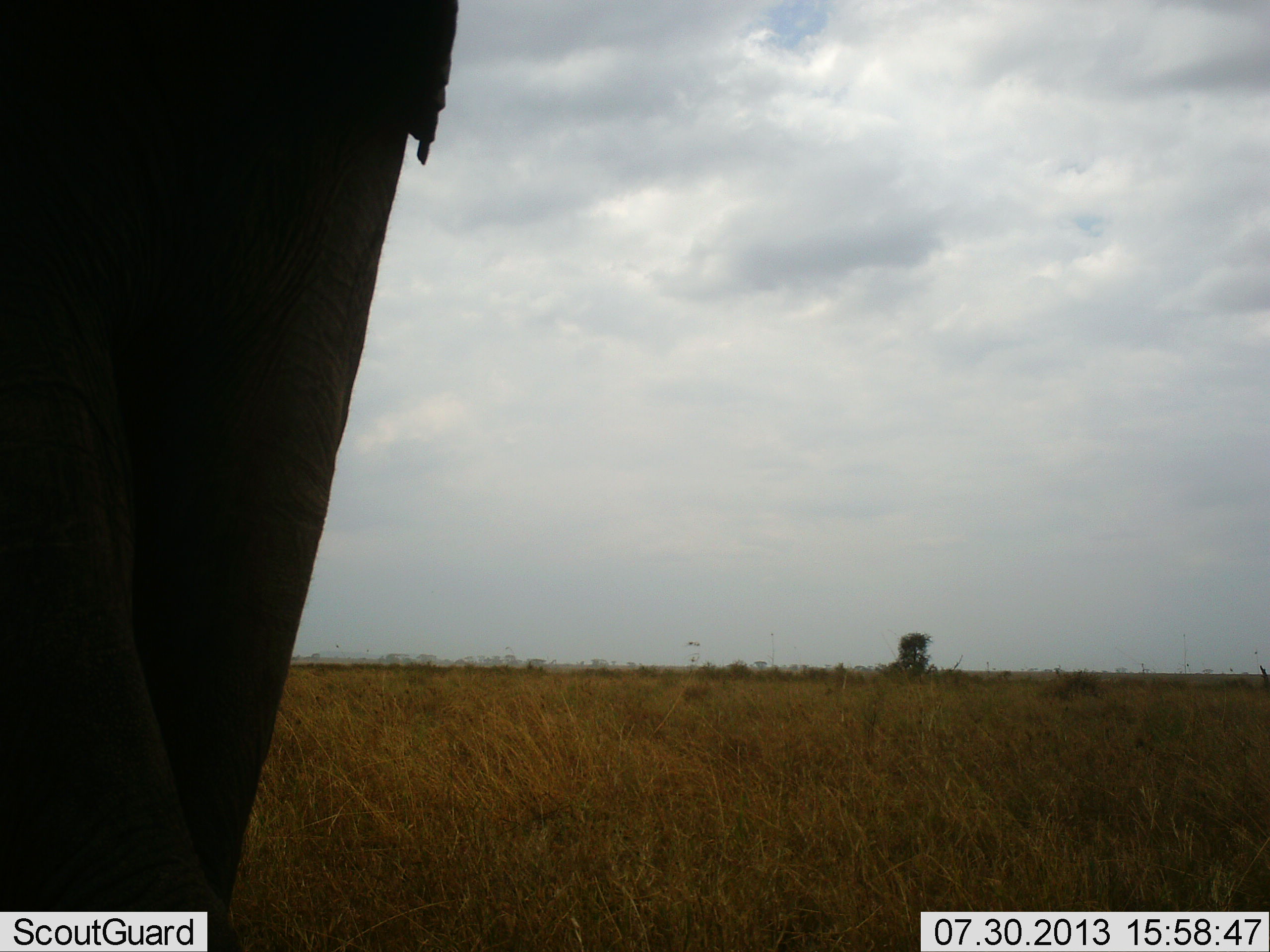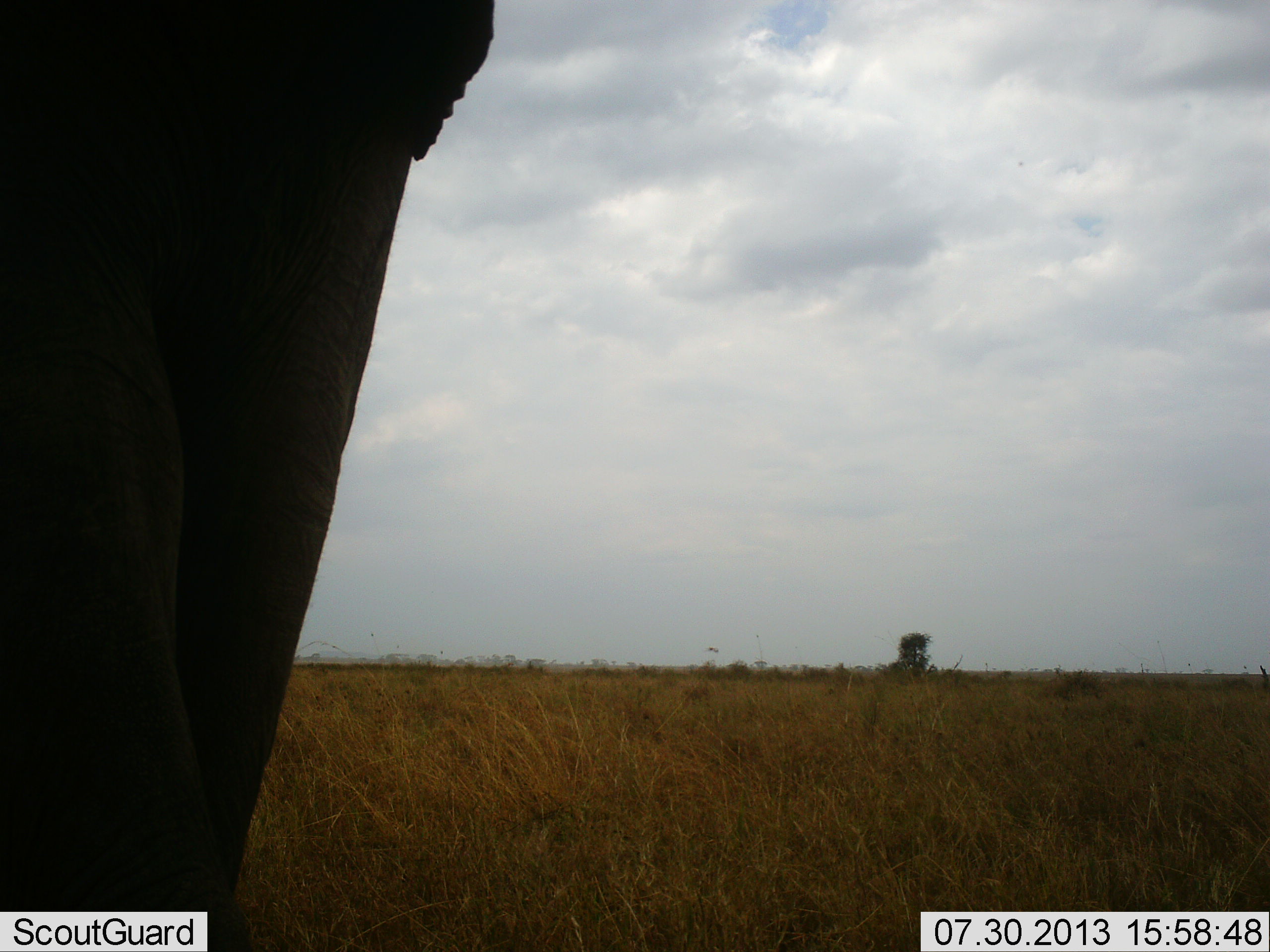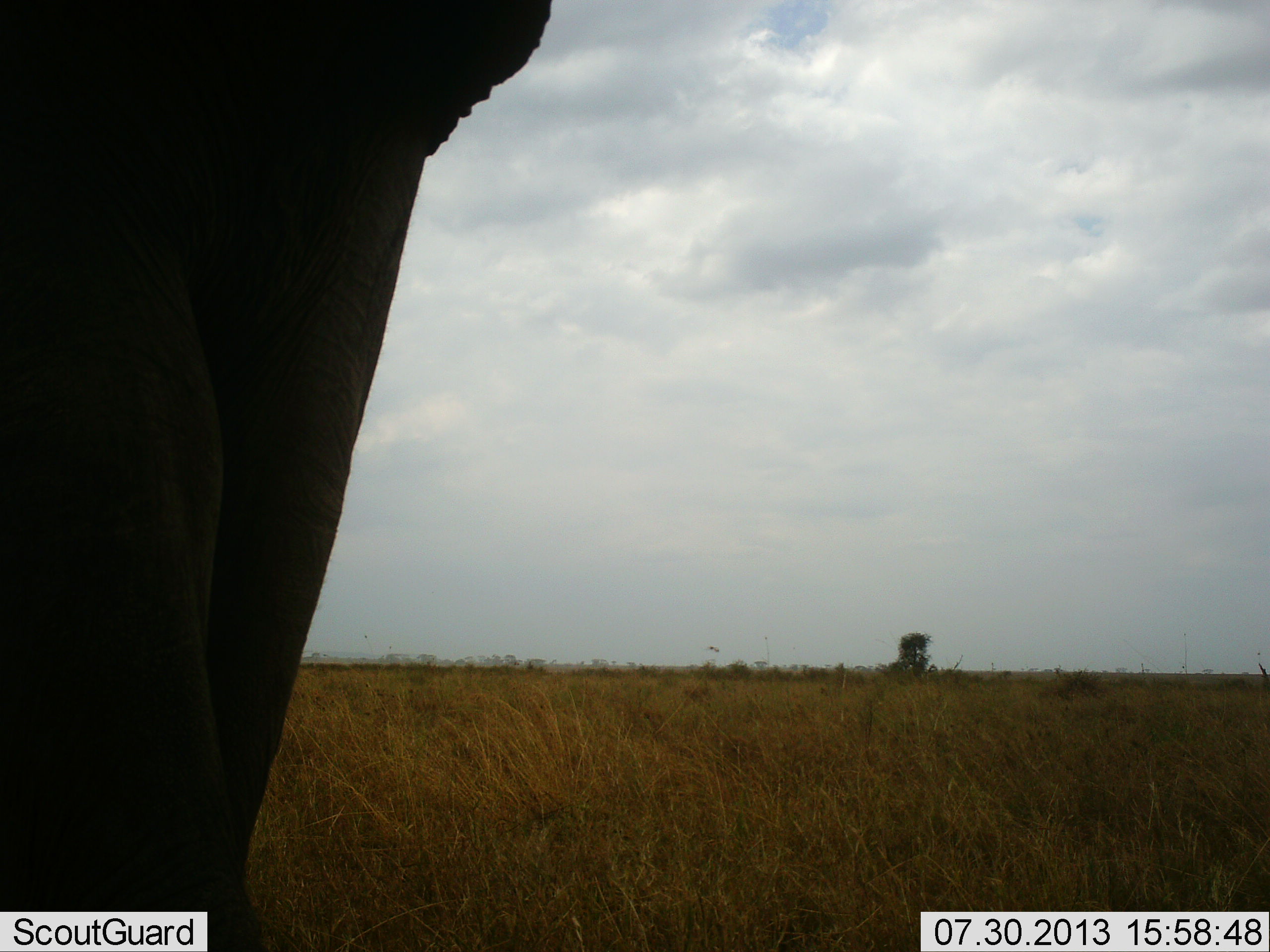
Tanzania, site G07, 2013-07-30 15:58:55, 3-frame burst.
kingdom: Animalia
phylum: Chordata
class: Mammalia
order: Proboscidea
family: Elephantidae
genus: Loxodonta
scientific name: Loxodonta africana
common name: african bush elephant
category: elephant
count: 1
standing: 90%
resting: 0%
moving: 10%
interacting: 0%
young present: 0%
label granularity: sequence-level